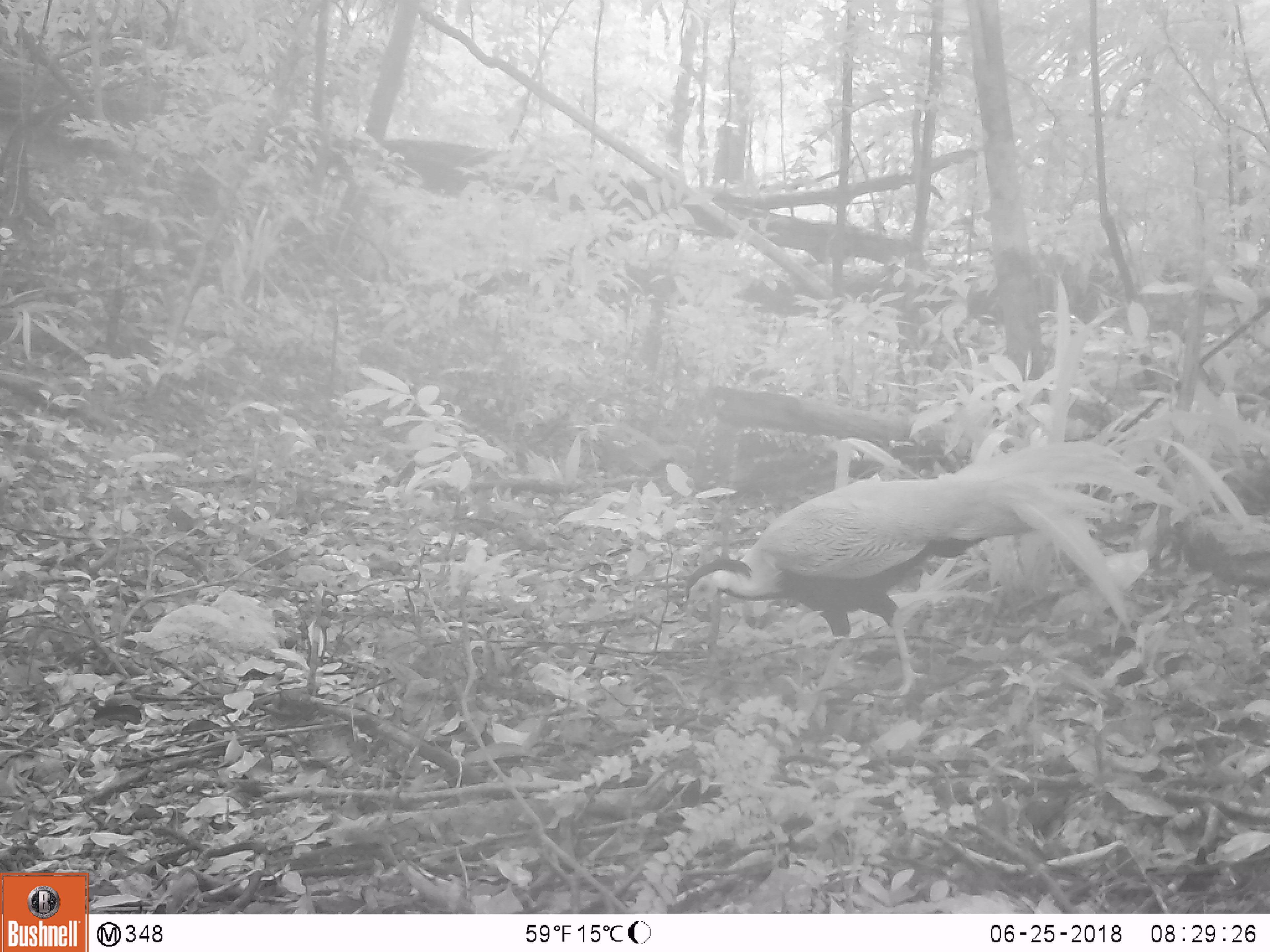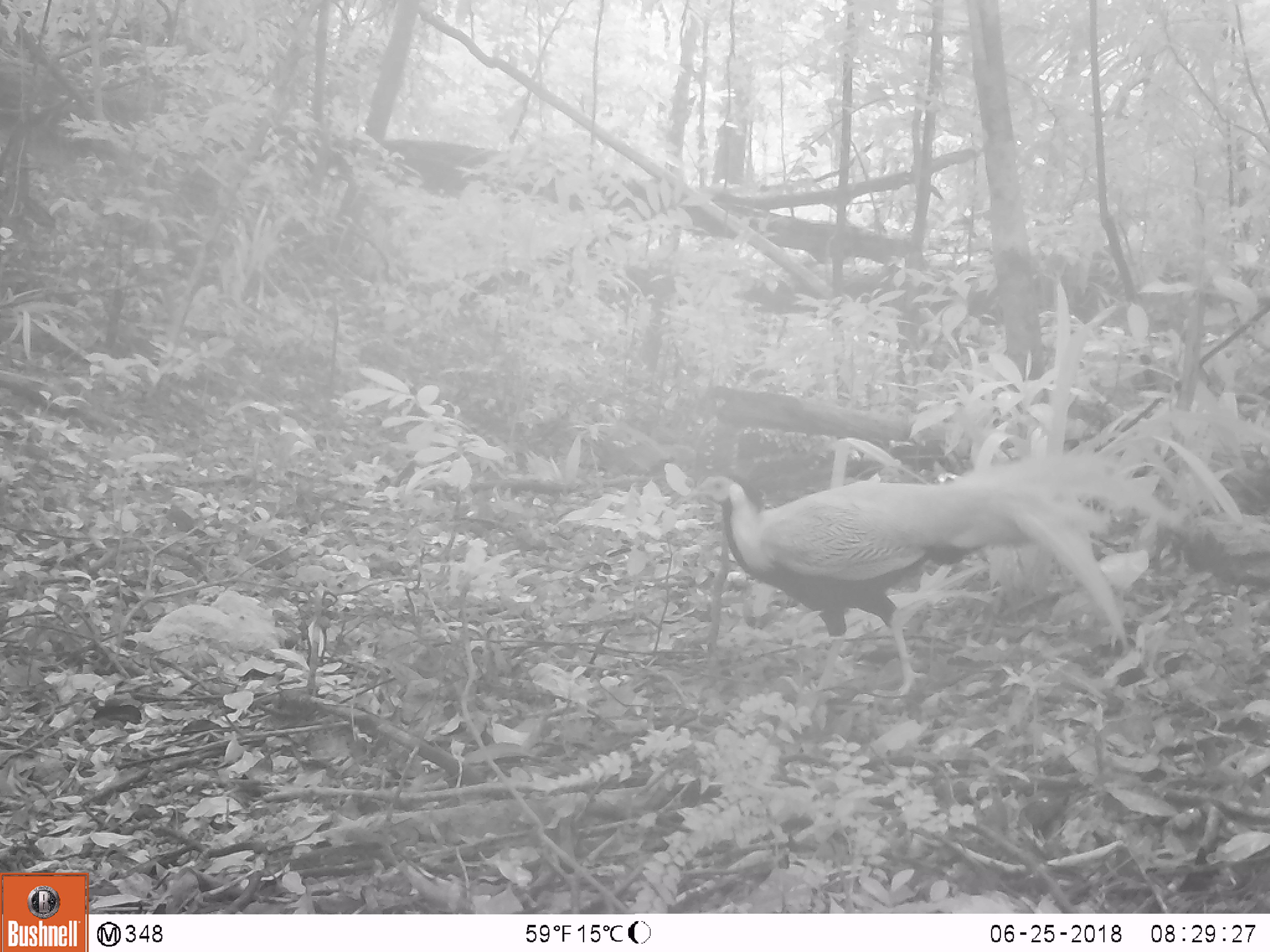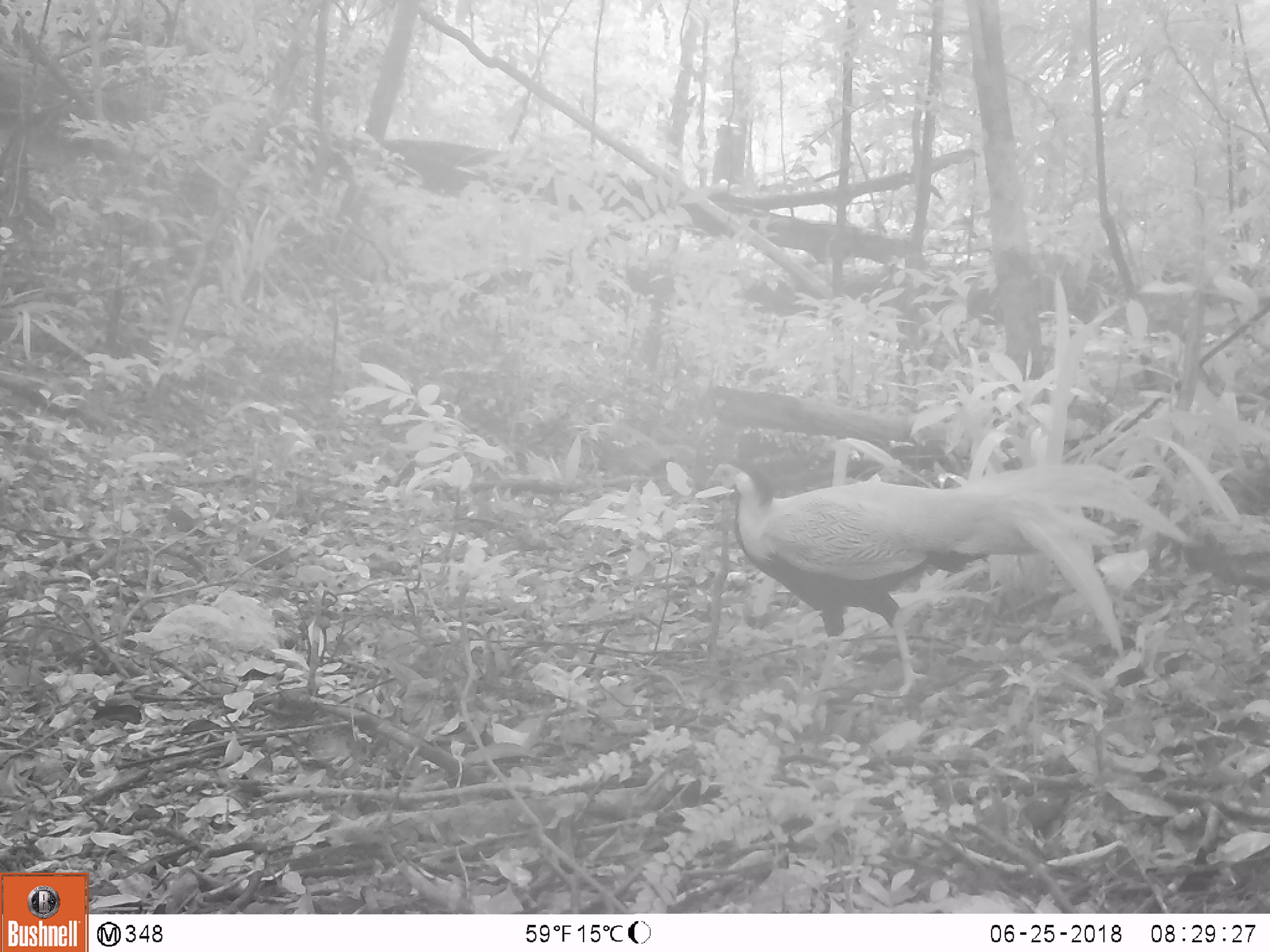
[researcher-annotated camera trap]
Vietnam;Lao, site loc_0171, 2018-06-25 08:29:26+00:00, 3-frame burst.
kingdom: Animalia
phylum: Chordata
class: Aves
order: Galliformes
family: Phasianidae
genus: Lophura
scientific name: Lophura nycthemera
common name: silver pheasant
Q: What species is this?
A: Silver pheasant (Lophura nycthemera).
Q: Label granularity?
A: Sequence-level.